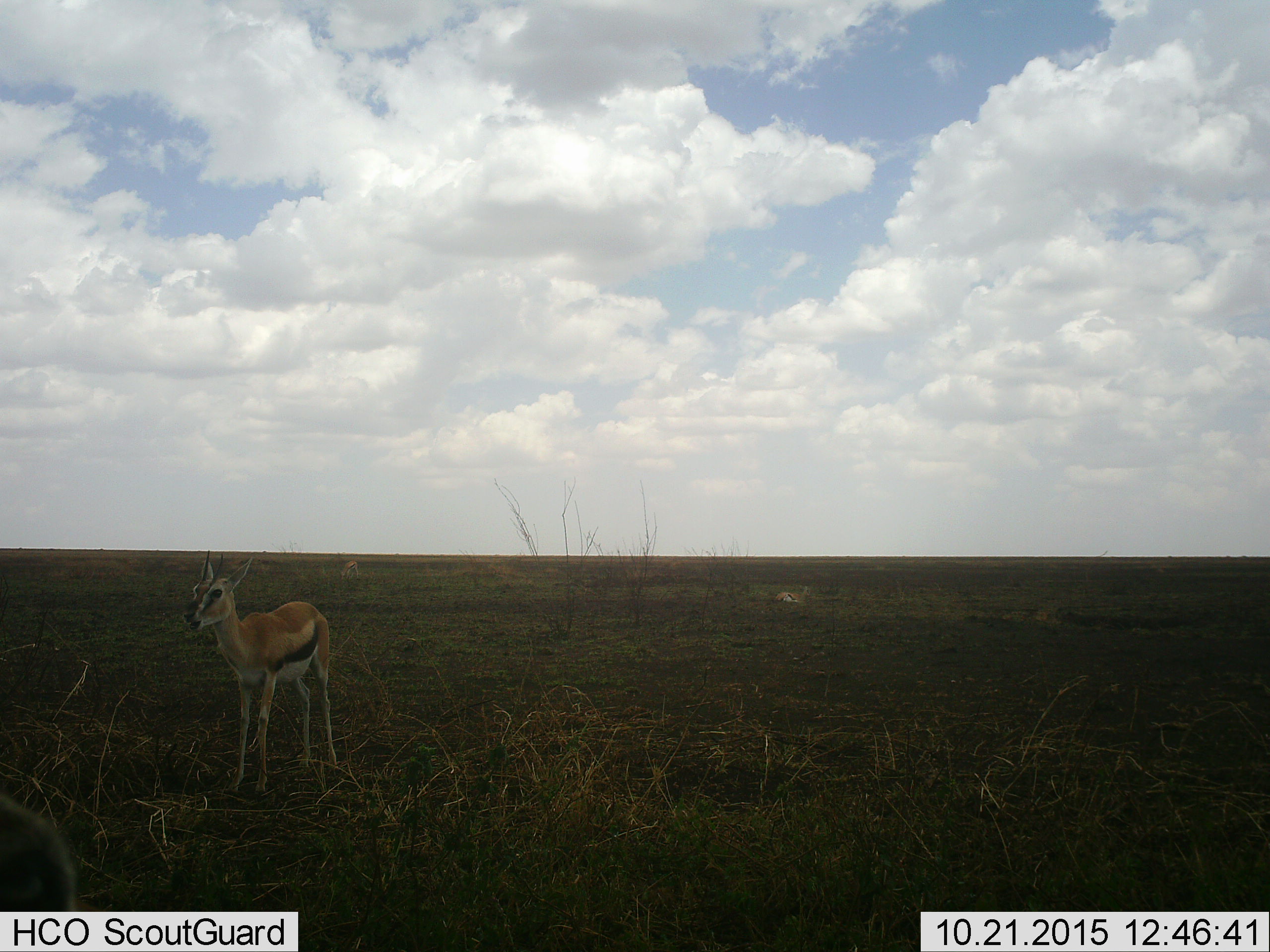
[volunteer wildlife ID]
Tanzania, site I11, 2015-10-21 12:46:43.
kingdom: Animalia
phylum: Chordata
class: Mammalia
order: Artiodactyla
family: Bovidae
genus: Eudorcas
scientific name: Eudorcas thomsonii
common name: thomson's gazelle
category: gazellethomsons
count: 3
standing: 89%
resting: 67%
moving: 0%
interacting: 0%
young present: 11%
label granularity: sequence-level